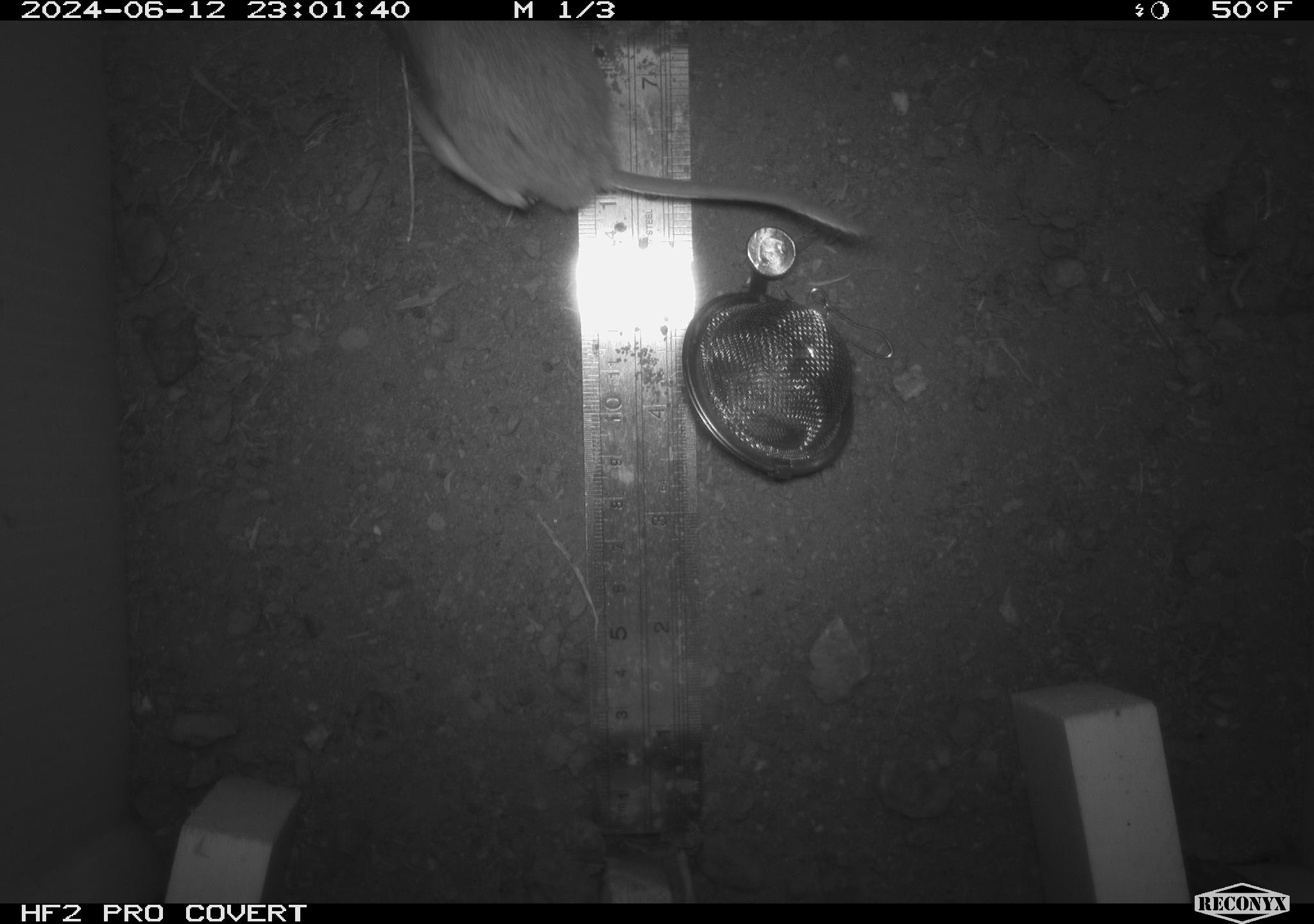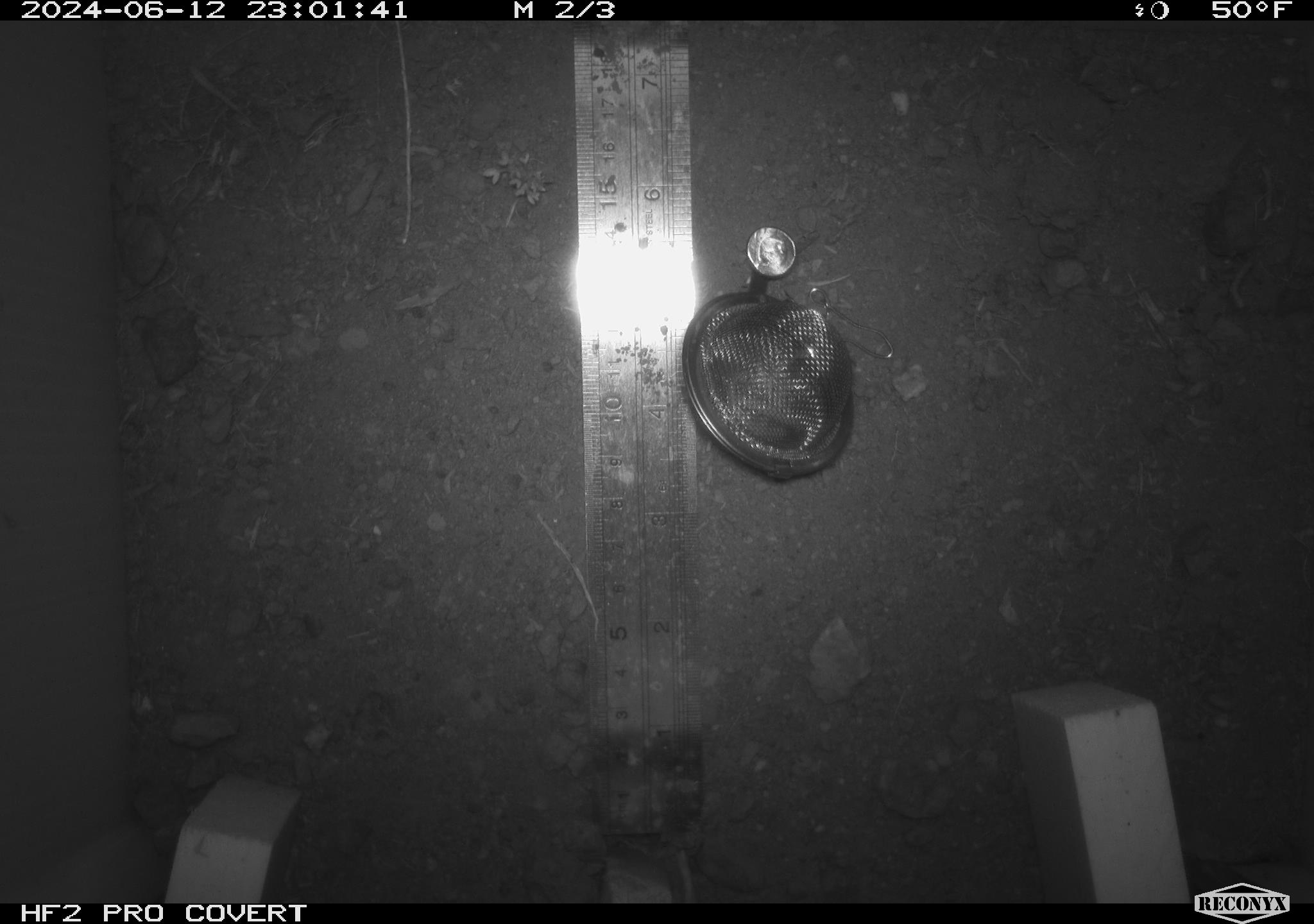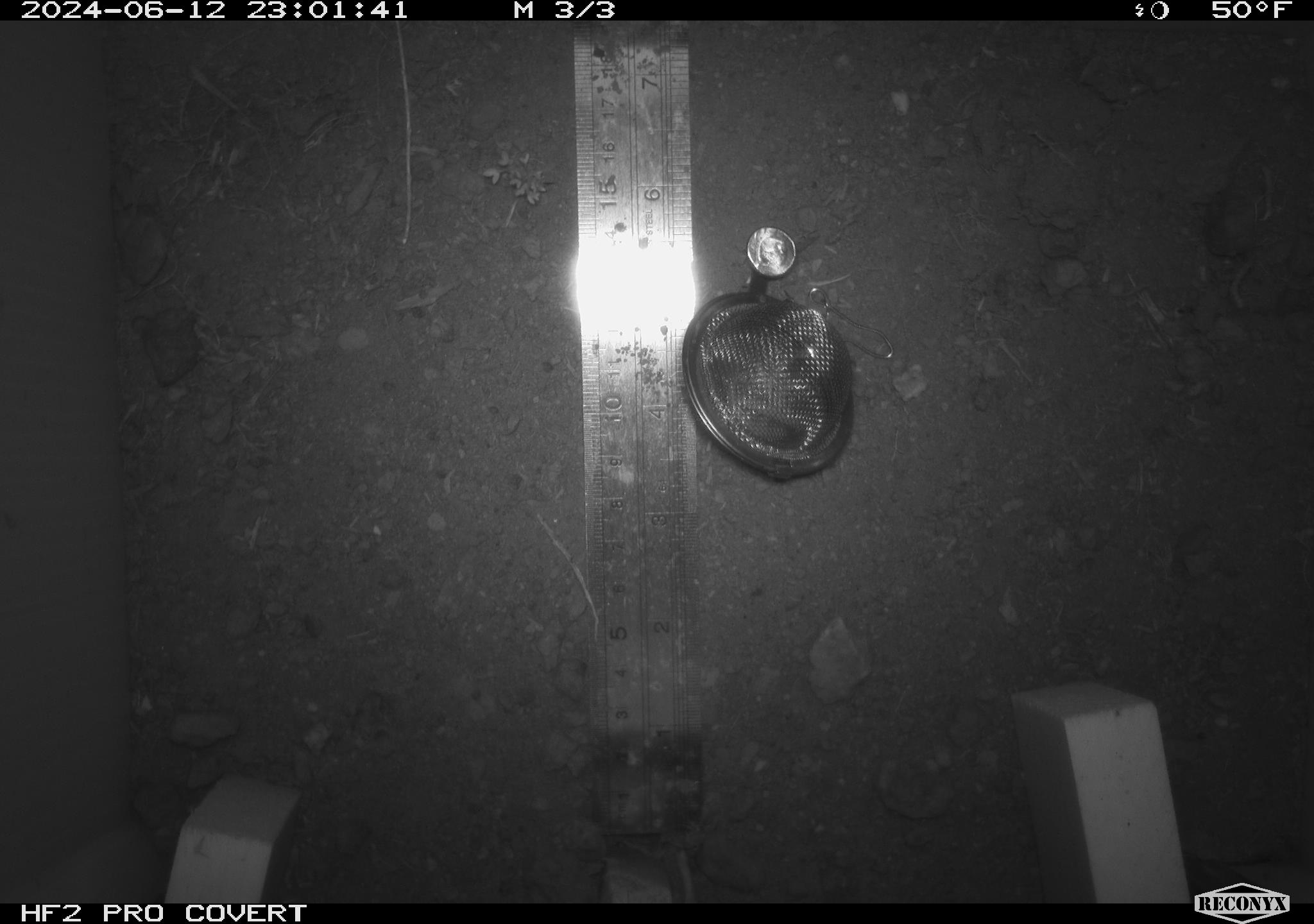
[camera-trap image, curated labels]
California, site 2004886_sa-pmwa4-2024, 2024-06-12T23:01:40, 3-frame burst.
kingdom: Animalia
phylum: Chordata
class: Mammalia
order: Rodentia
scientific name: Rodentia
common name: mouse species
Mouse species (Rodentia).